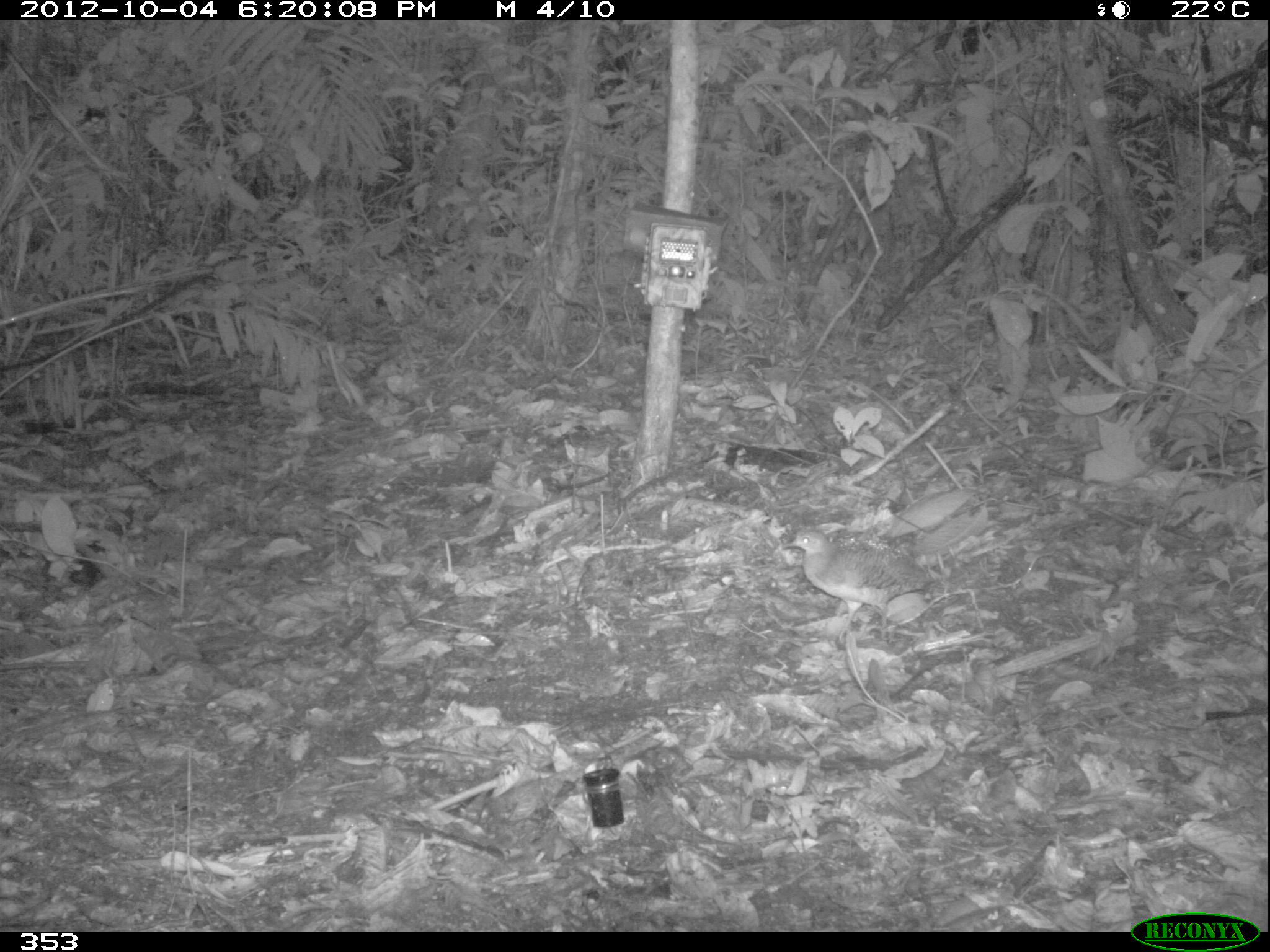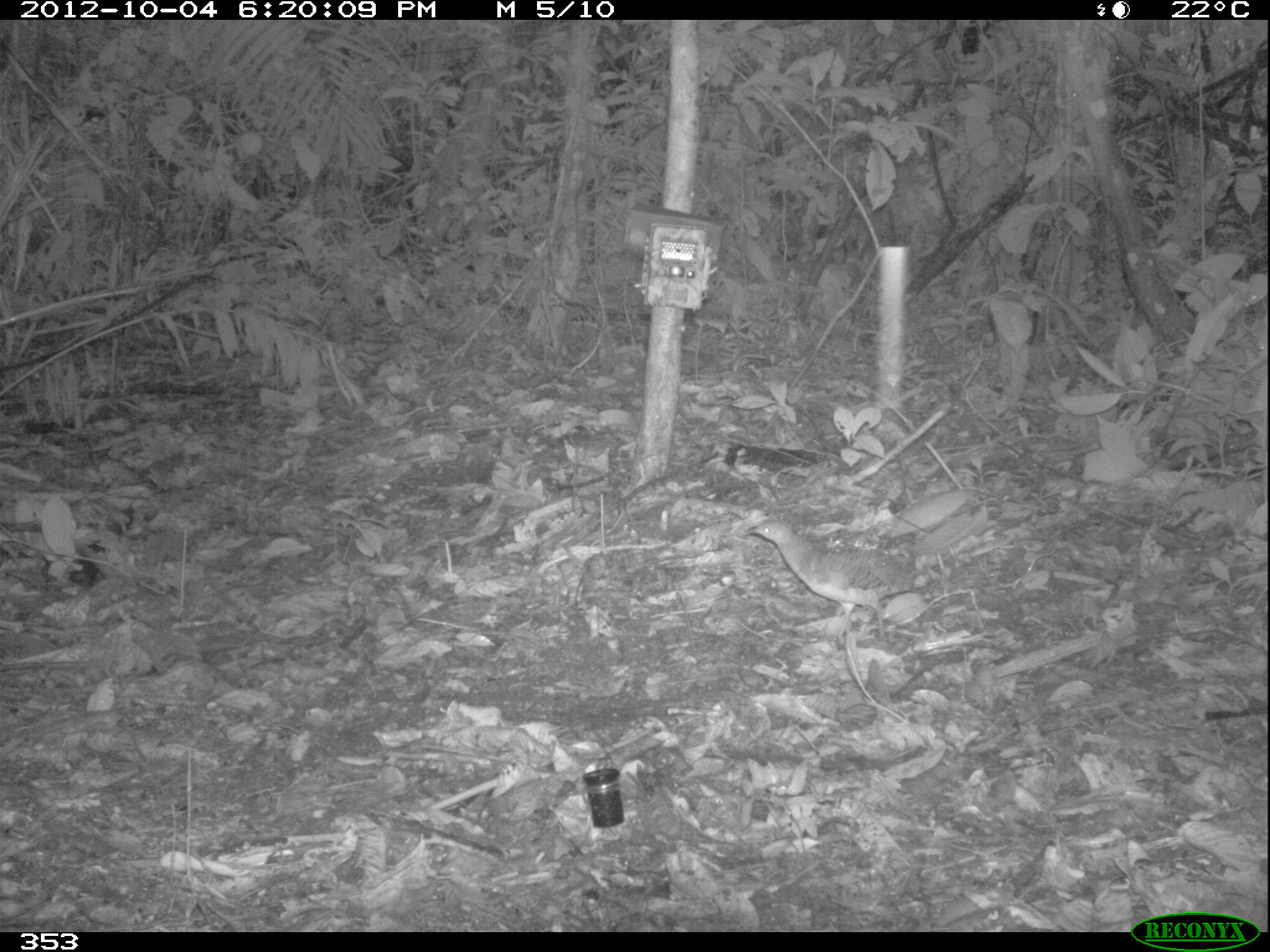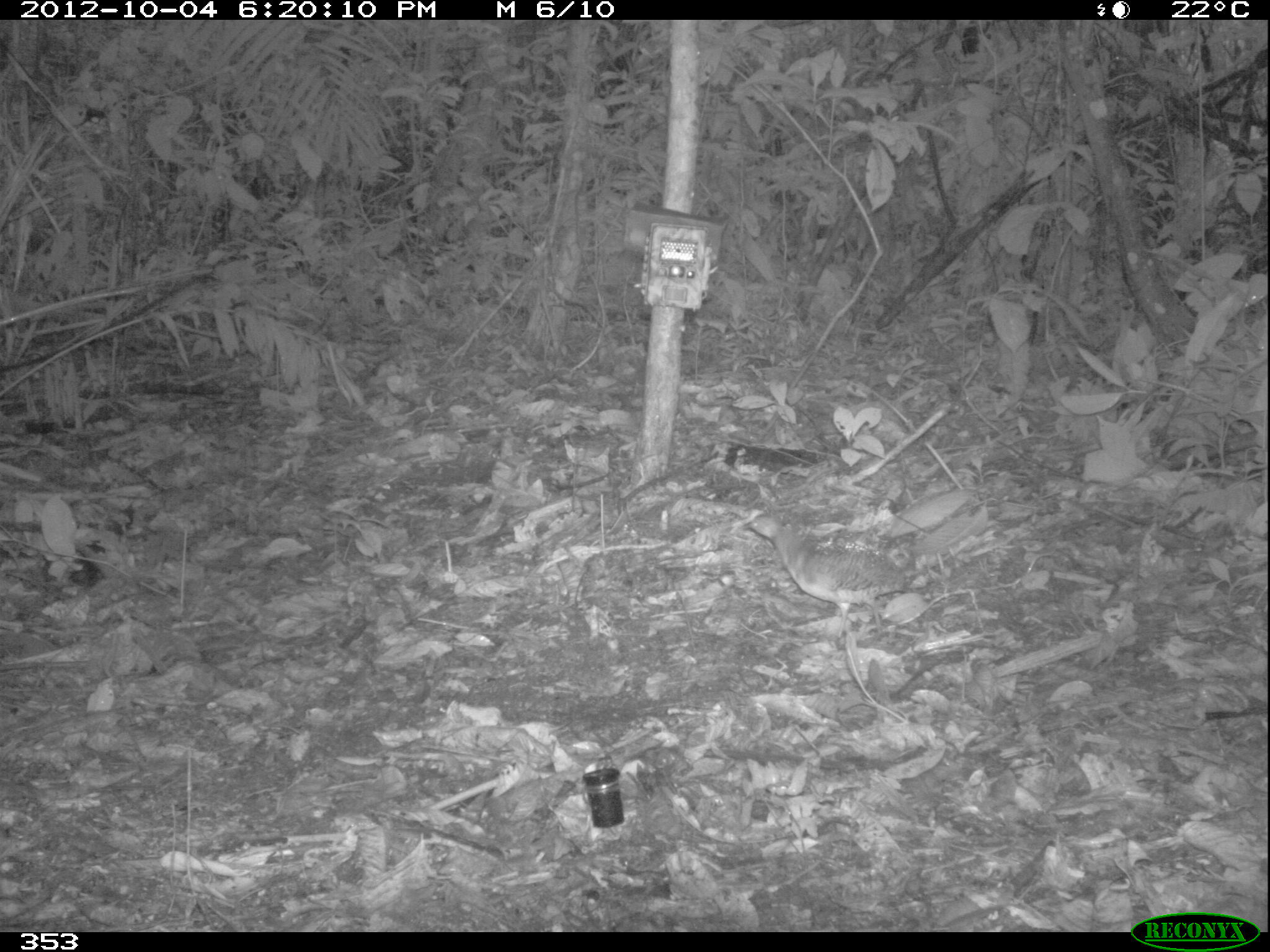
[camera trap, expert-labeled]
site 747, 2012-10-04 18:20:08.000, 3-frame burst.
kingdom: Animalia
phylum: Chordata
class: Aves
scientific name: Aves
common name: bird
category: unknown bird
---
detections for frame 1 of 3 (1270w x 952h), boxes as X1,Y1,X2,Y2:
unknown bird: 780,527,936,645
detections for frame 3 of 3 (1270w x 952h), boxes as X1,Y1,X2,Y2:
unknown bird: 738,510,914,640